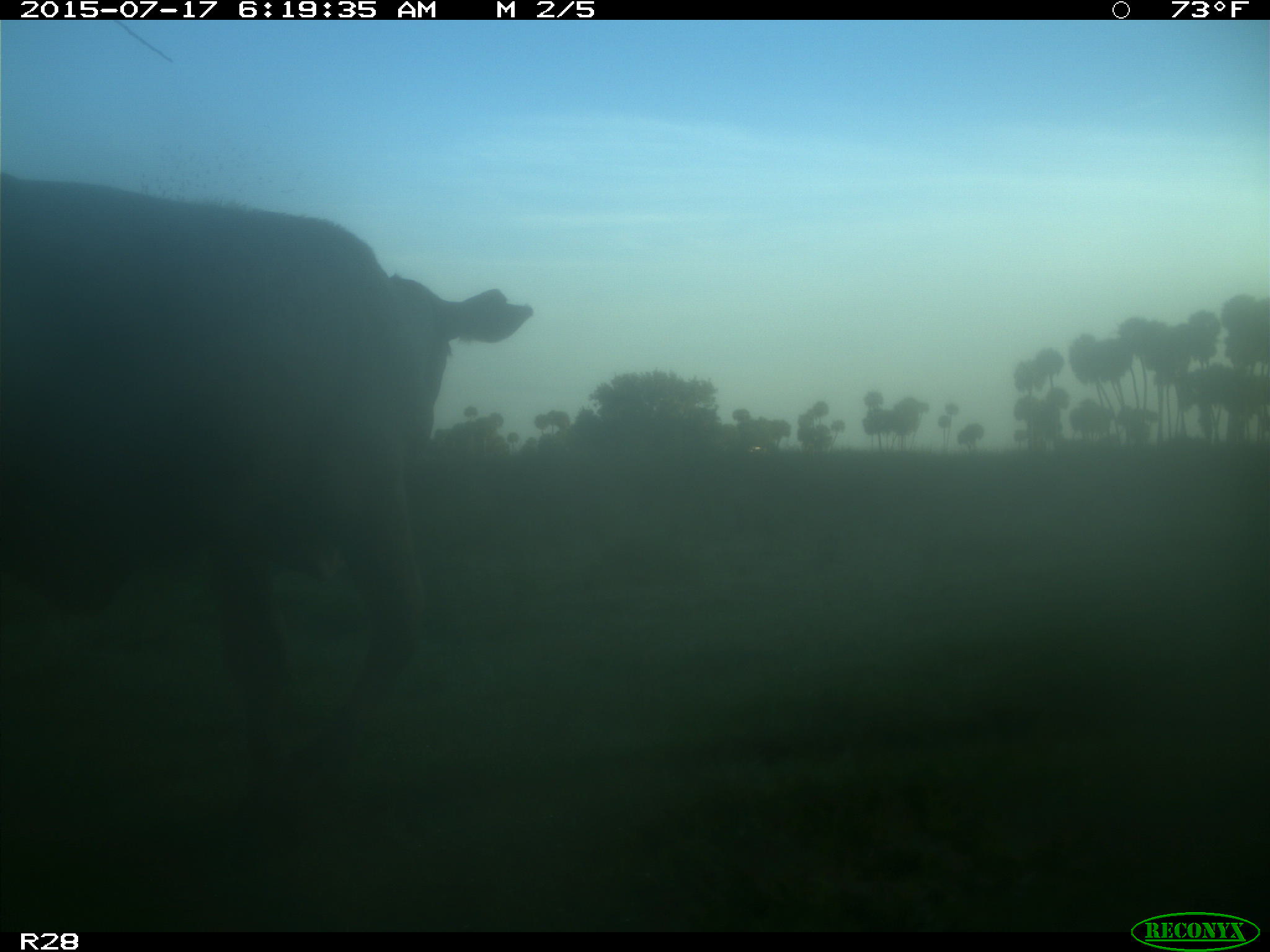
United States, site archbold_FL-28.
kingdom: Animalia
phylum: Chordata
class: Mammalia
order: Artiodactyla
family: Bovidae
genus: Bos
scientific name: Bos taurus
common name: domestic cow